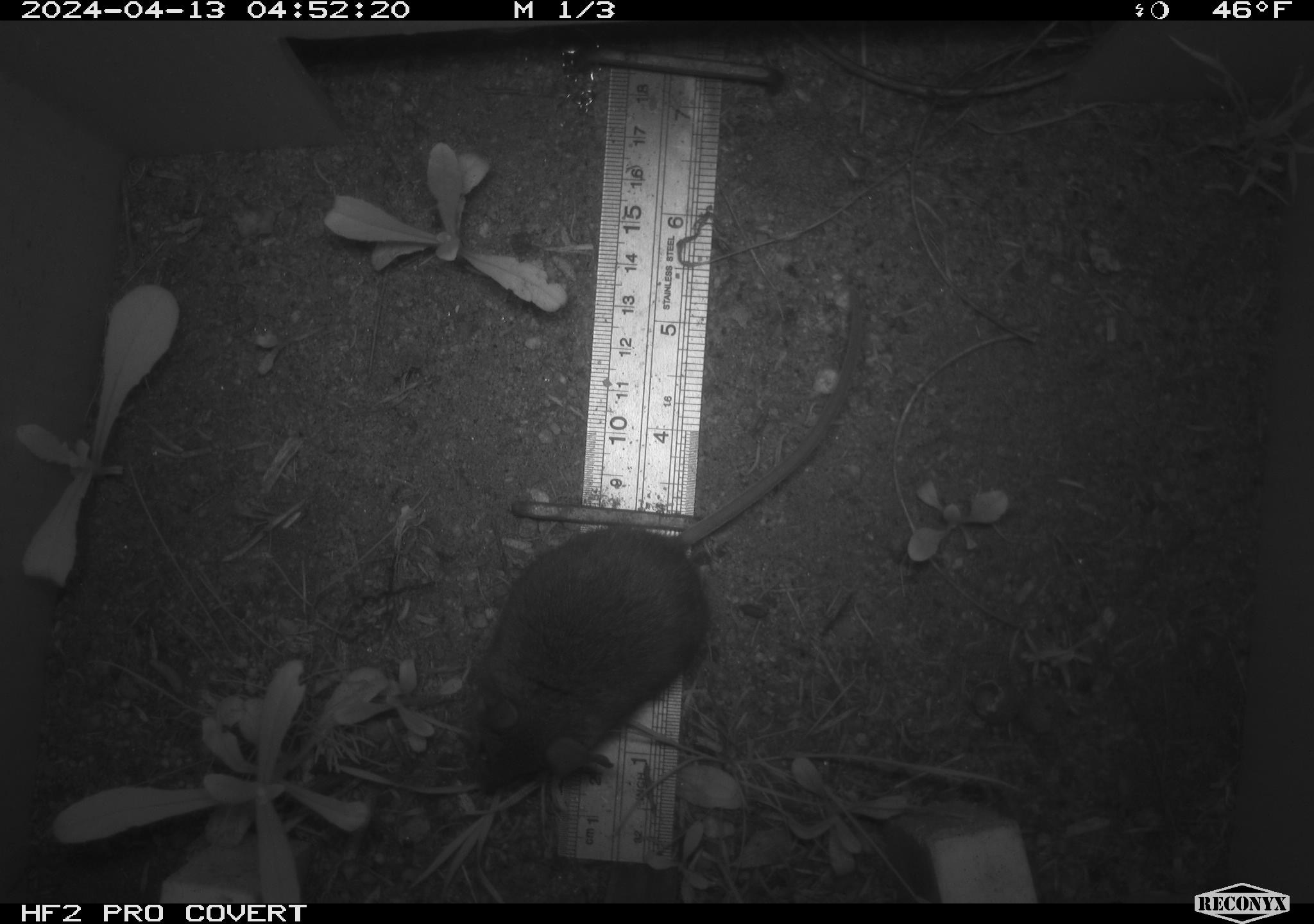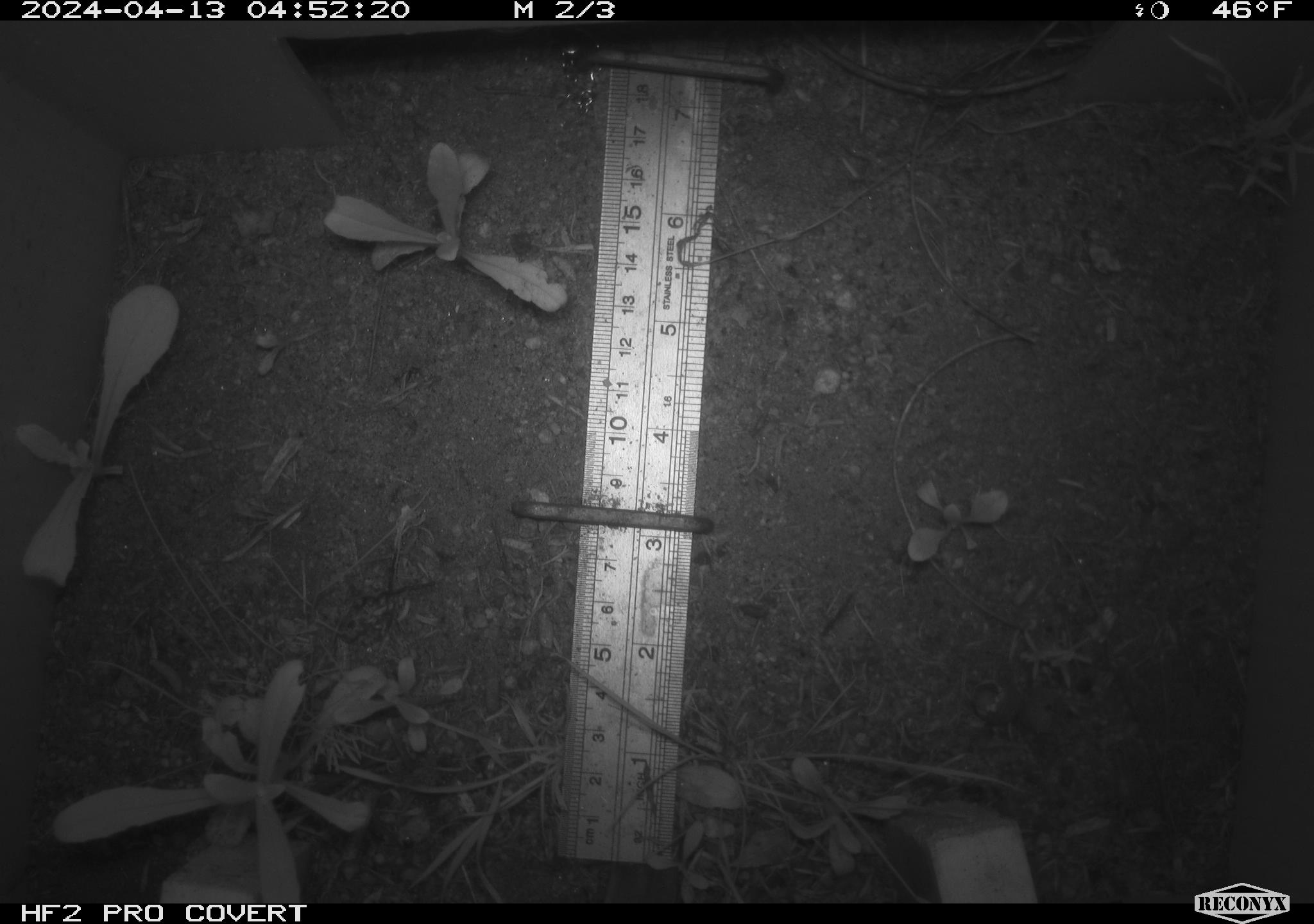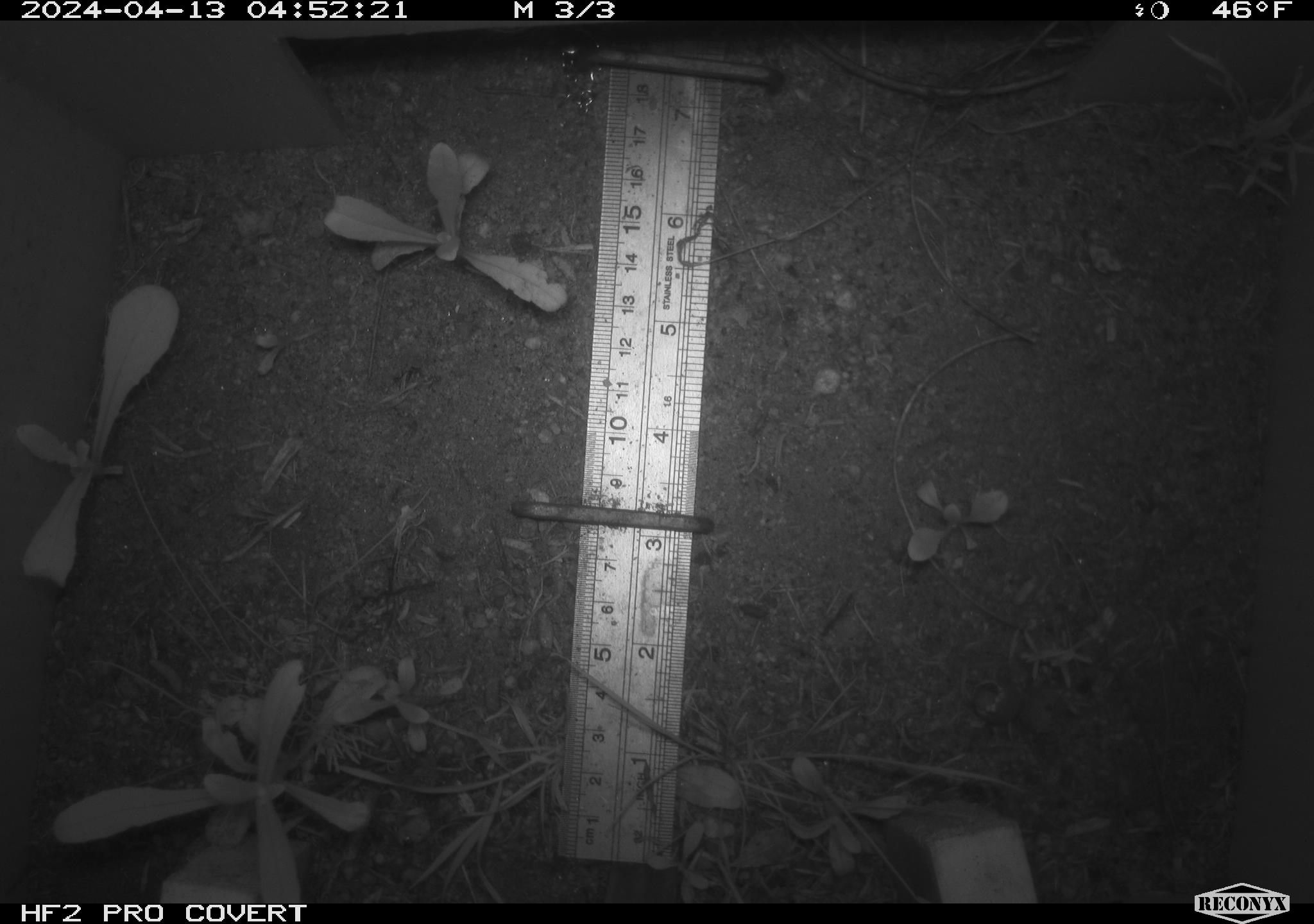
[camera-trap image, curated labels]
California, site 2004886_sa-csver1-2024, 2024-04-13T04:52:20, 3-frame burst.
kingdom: Animalia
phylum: Chordata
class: Mammalia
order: Rodentia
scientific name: Rodentia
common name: rodent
Rodent (Rodentia).